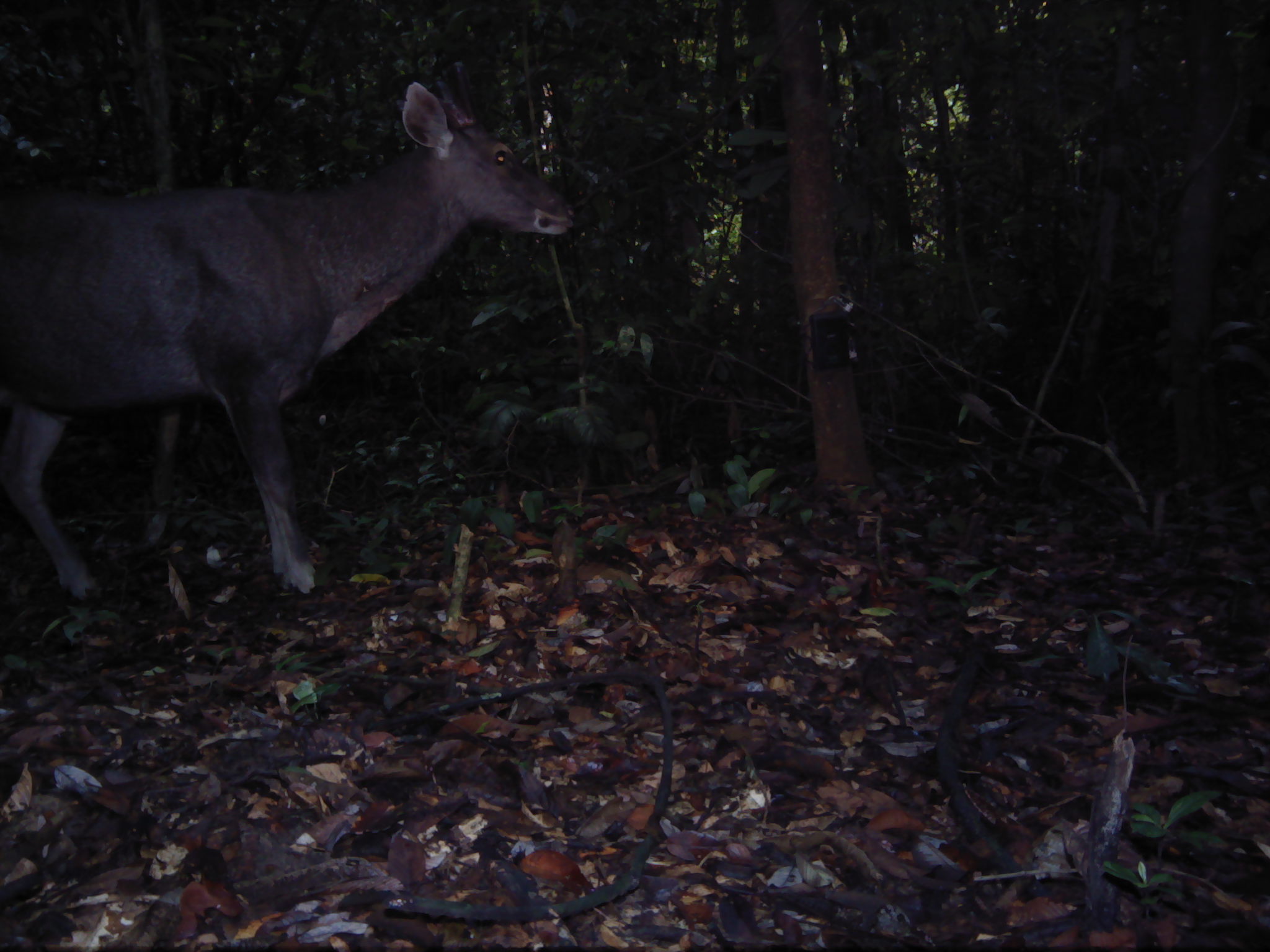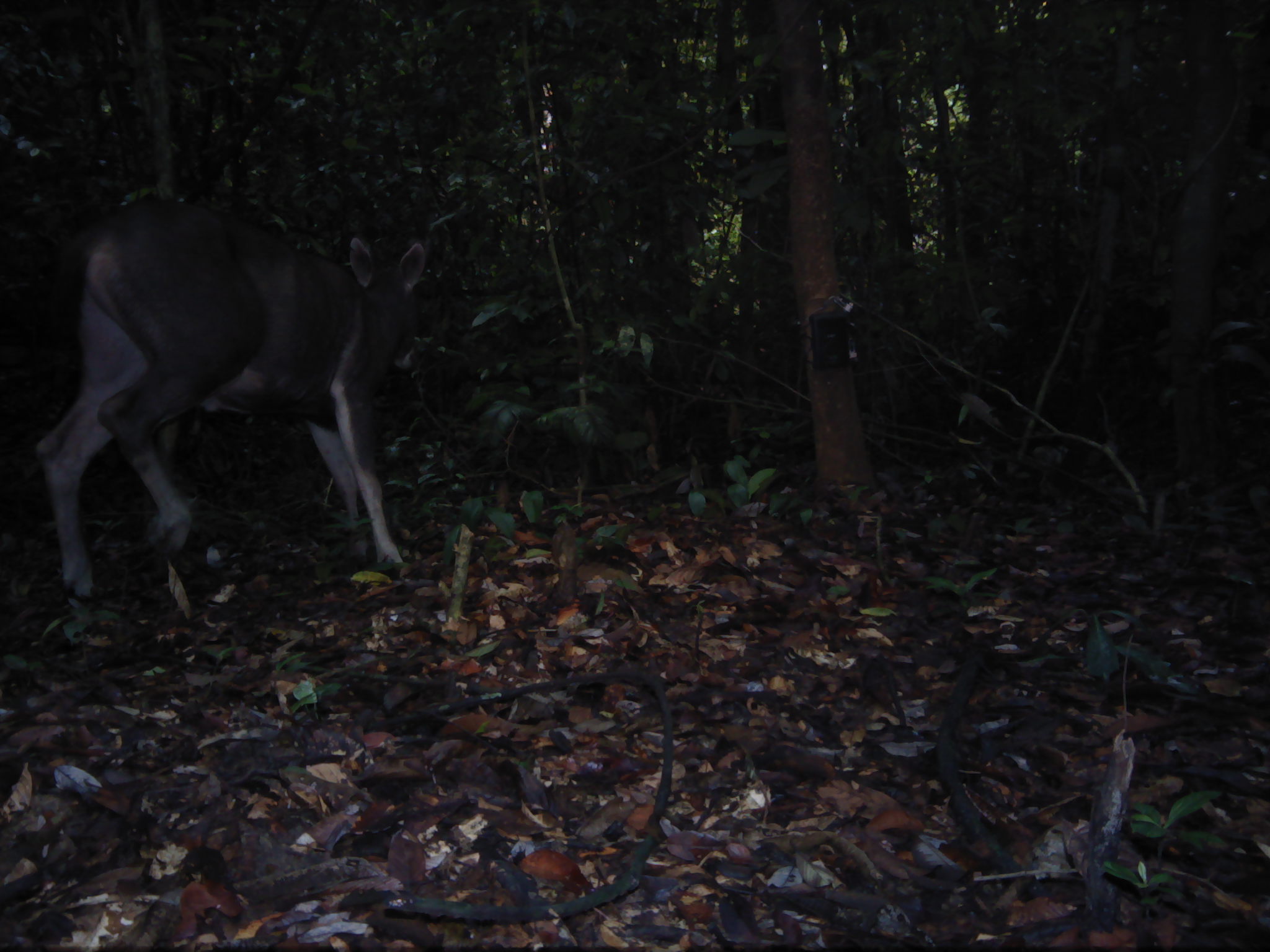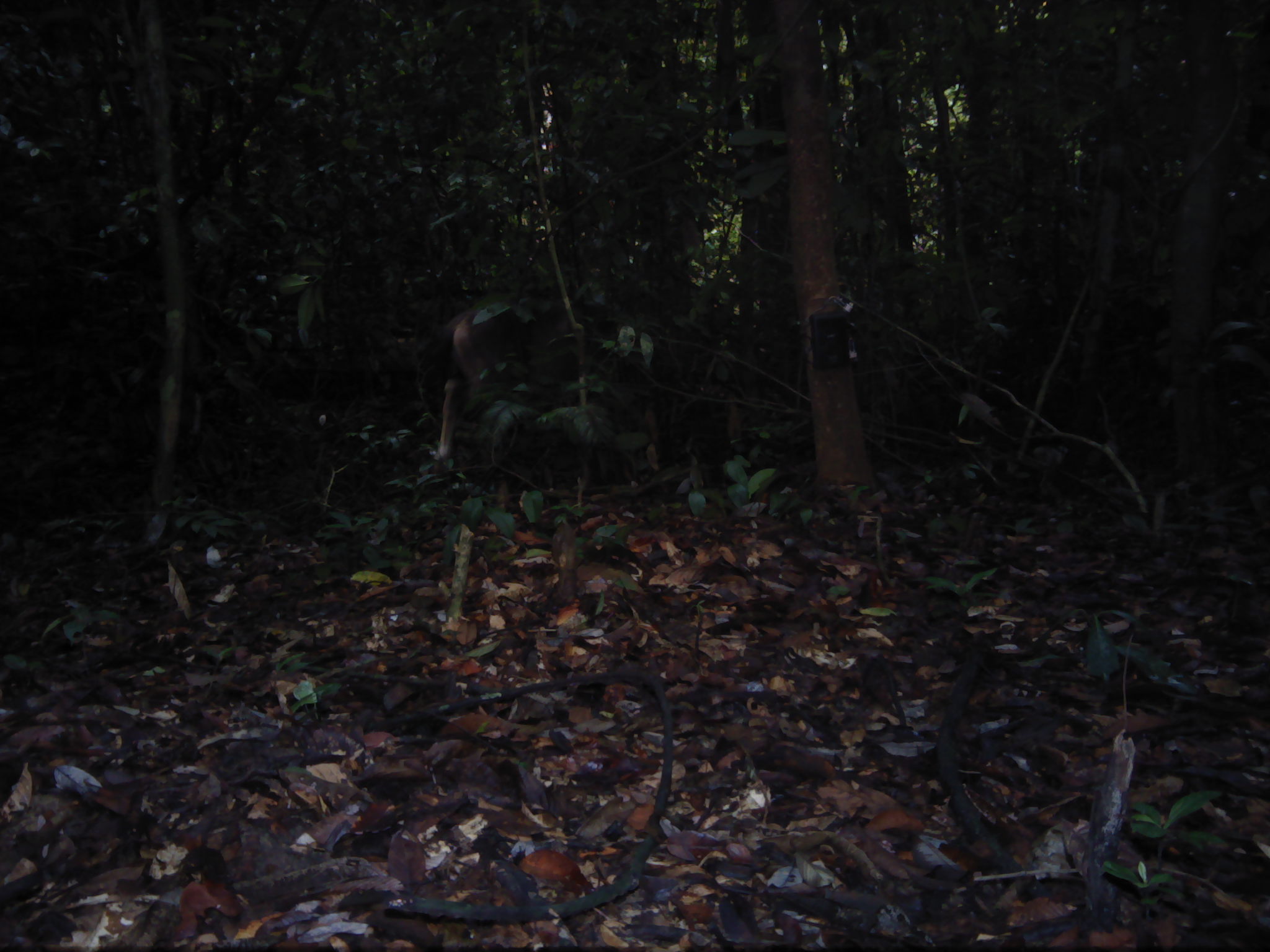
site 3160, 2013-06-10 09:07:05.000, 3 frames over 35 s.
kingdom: Animalia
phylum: Chordata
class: Mammalia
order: Artiodactyla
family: Cervidae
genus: Rusa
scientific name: Rusa unicolor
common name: sambar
Rusa unicolor (sambar), count 1.